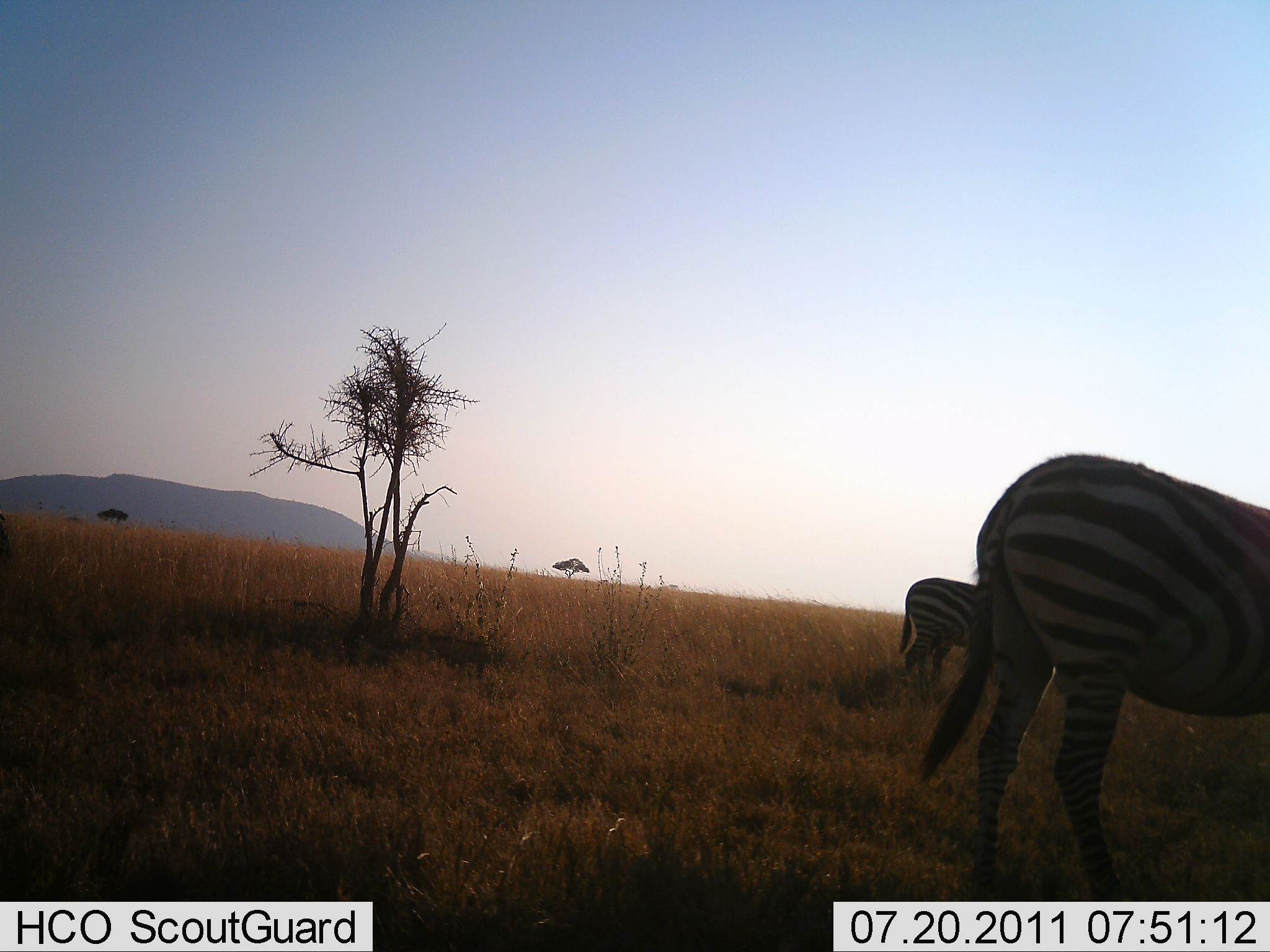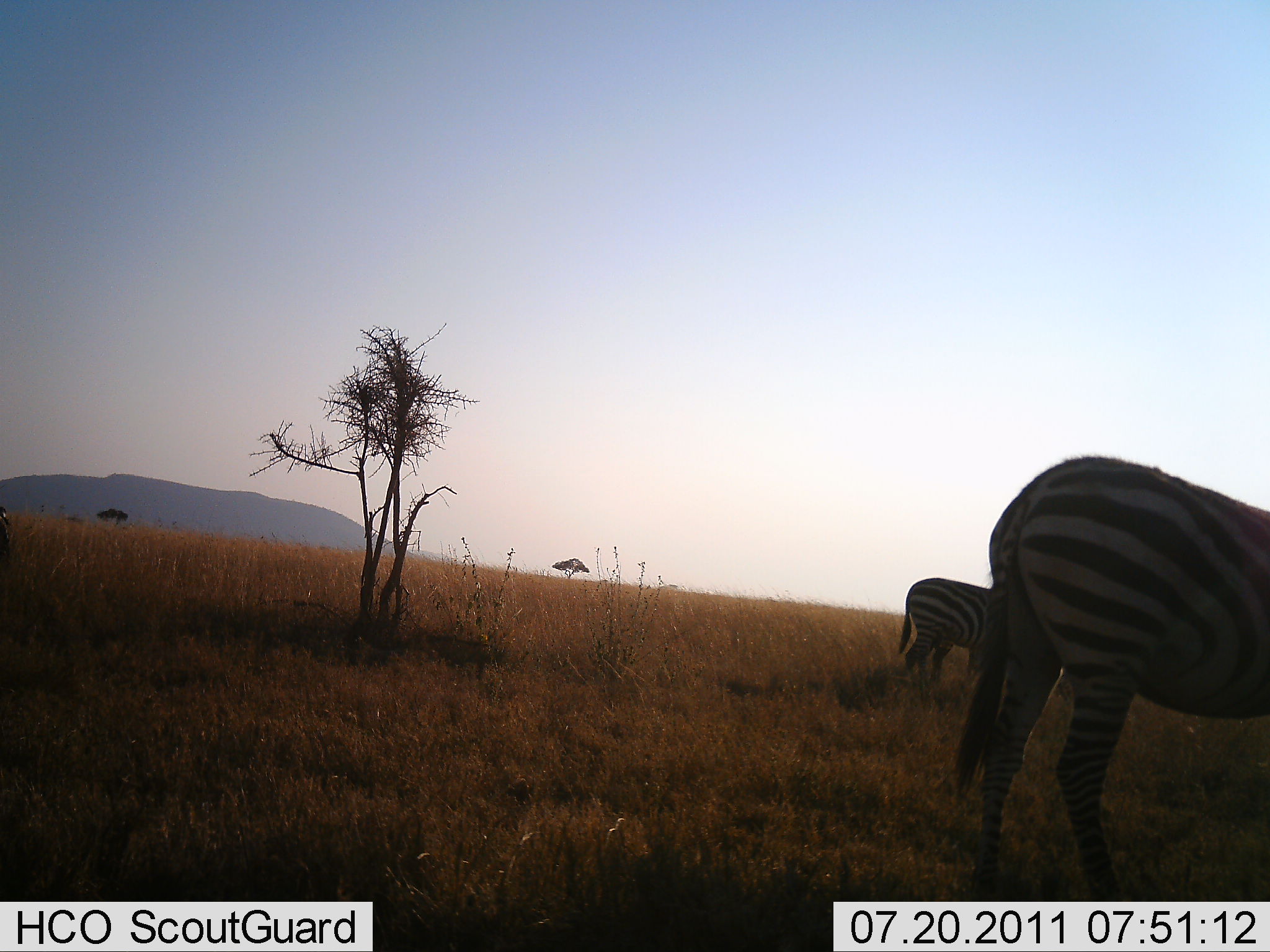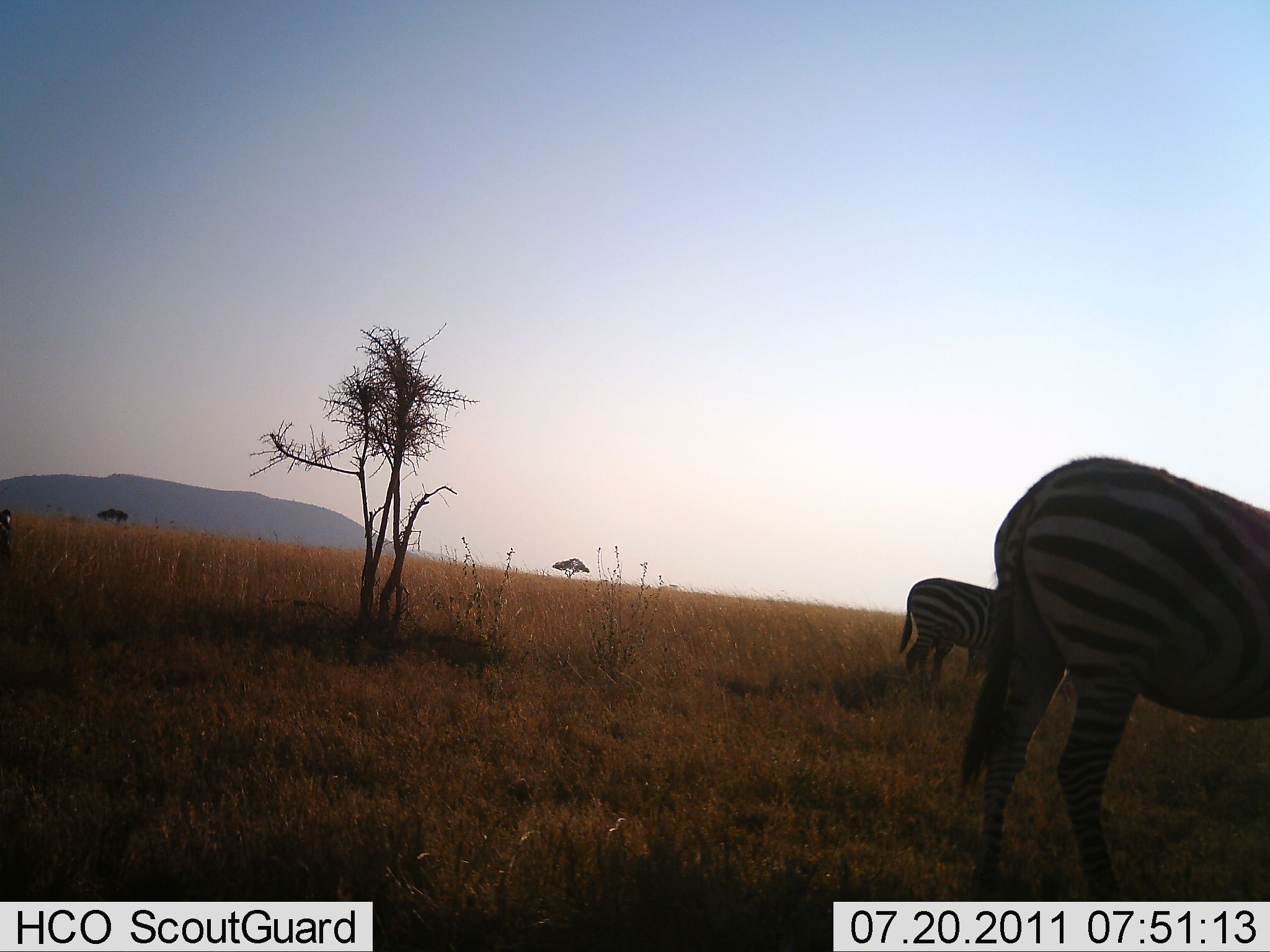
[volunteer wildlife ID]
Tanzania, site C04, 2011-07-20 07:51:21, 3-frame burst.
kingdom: Animalia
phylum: Chordata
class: Mammalia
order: Perissodactyla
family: Equidae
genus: Equus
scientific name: Equus quagga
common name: plains zebra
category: zebra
Zebra (plains zebra) (Equus quagga), count 2. Behavior (volunteer vote fractions): standing 86%, resting 0%, moving 7%, interacting 7%. Young present (vote fraction): 0%. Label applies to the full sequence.